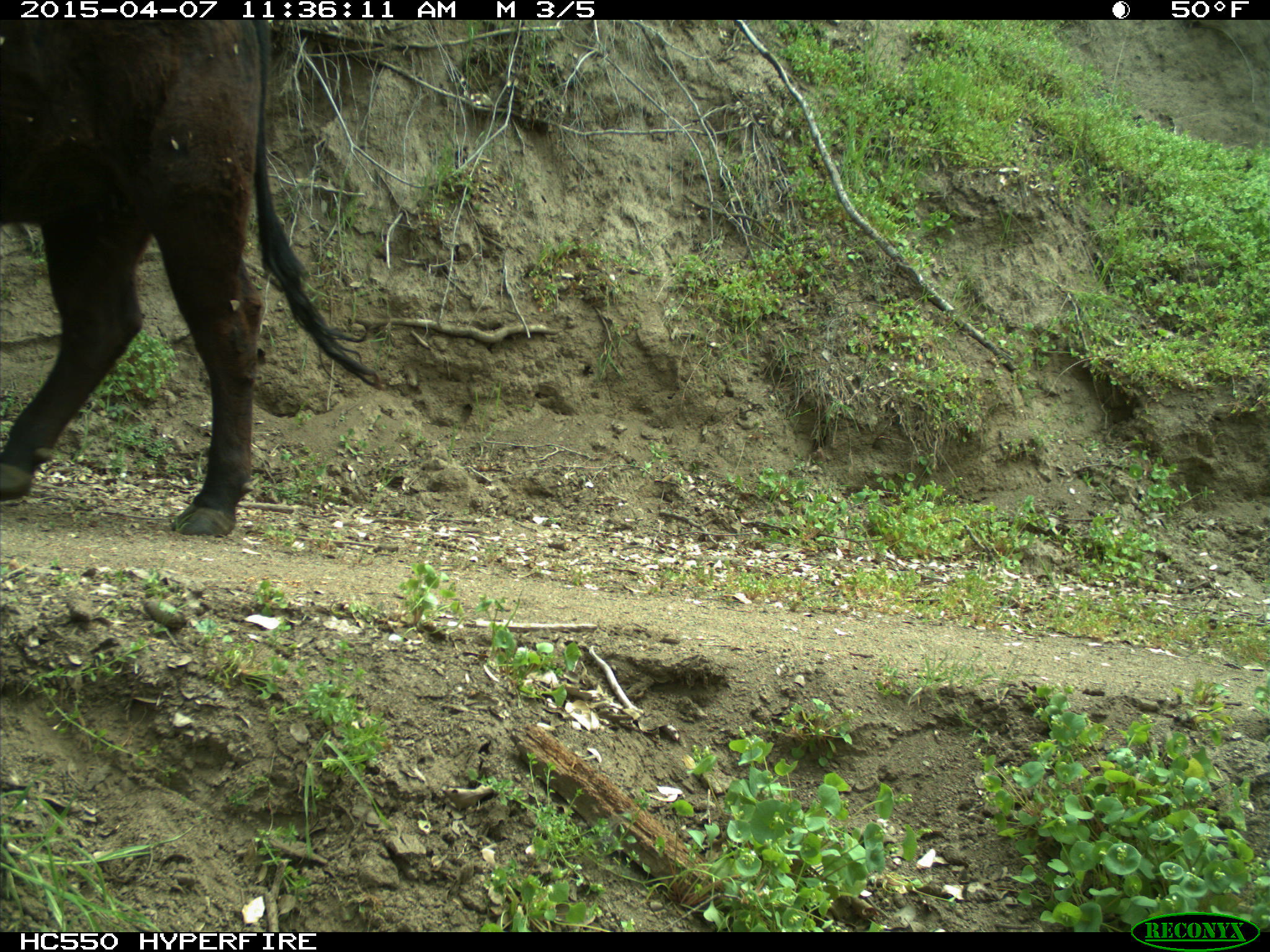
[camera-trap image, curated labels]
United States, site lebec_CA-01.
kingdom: Animalia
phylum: Chordata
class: Mammalia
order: Artiodactyla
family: Bovidae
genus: Bos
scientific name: Bos taurus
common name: domestic cow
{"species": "Bos taurus (domestic cow)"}